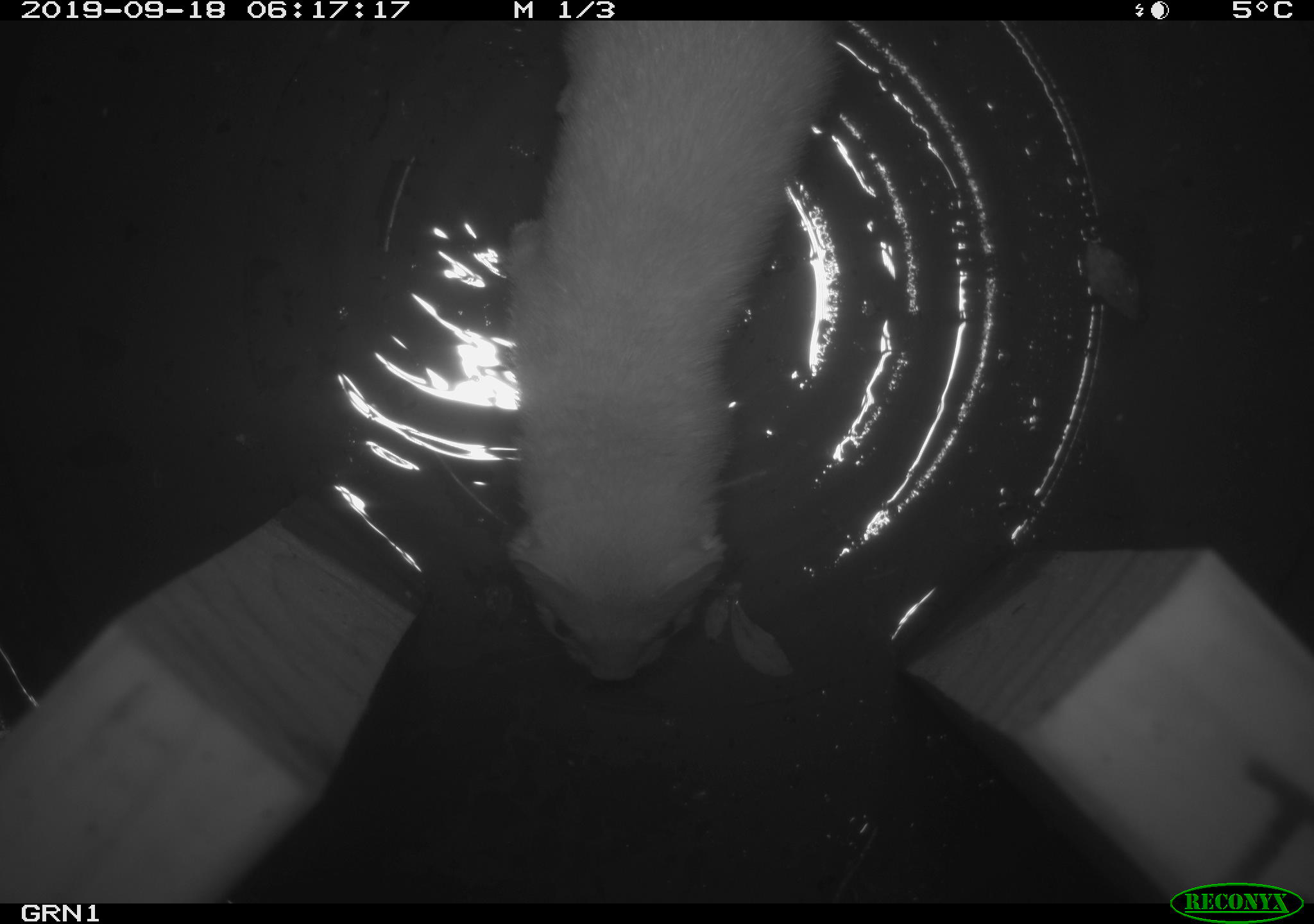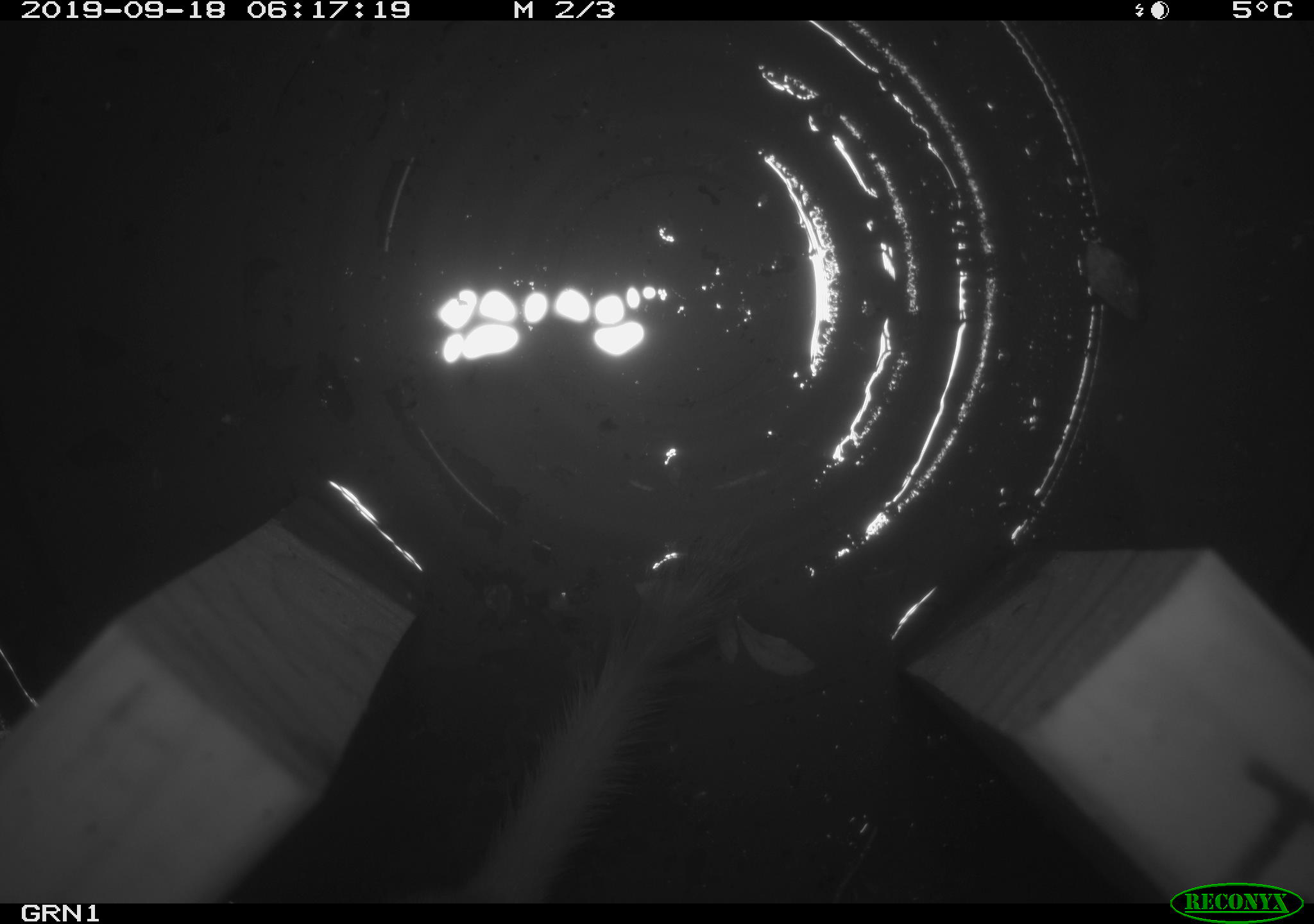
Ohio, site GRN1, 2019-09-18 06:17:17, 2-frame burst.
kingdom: Animalia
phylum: Chordata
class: Mammalia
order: Carnivora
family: Mustelidae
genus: Neogale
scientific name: Neogale frenata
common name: long-tailed weasel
Long-tailed weasel (Neogale frenata).